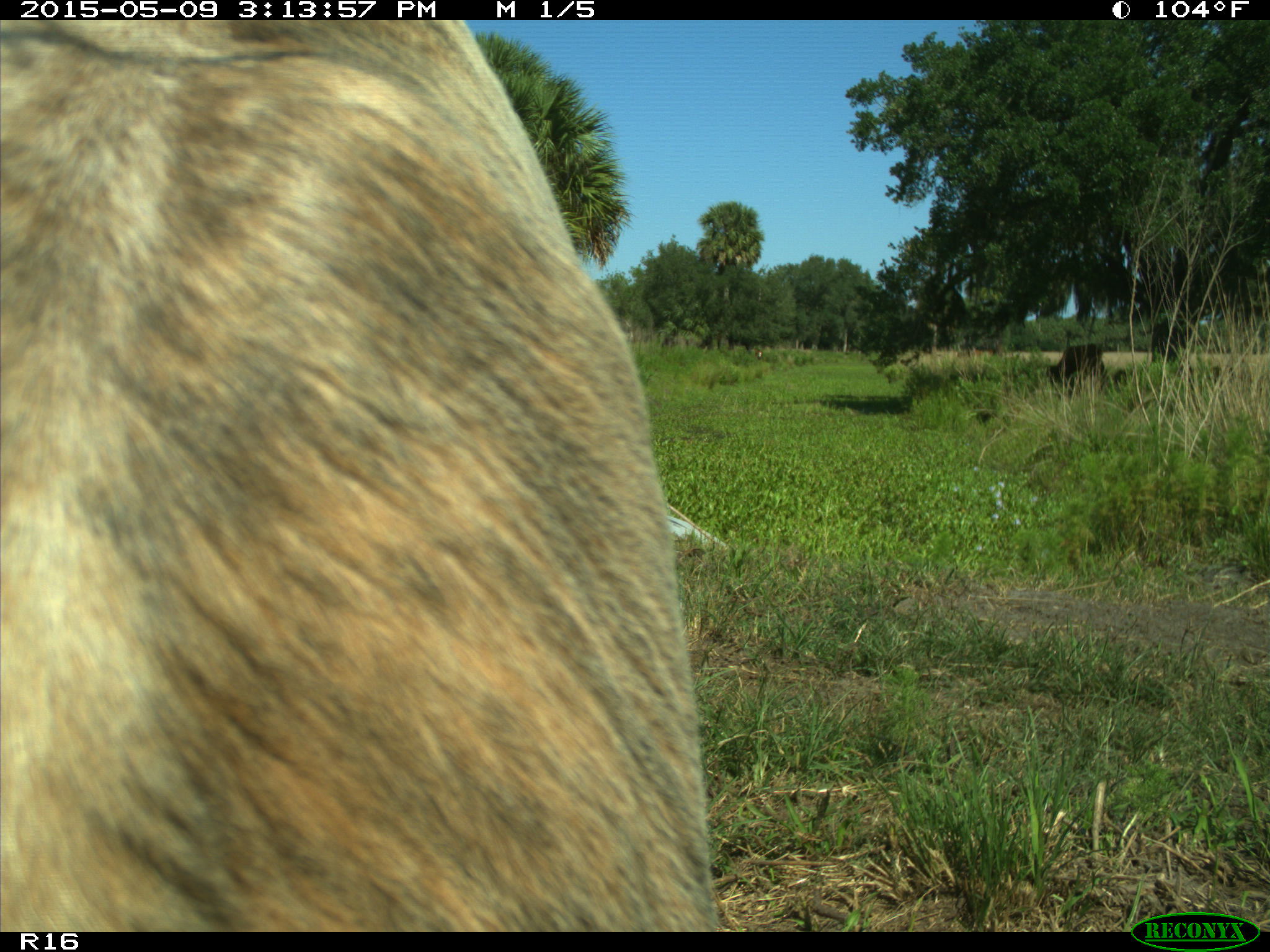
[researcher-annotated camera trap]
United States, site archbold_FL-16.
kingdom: Animalia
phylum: Chordata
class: Mammalia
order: Artiodactyla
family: Bovidae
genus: Bos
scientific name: Bos taurus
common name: domestic cow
Bos taurus (domestic cow).